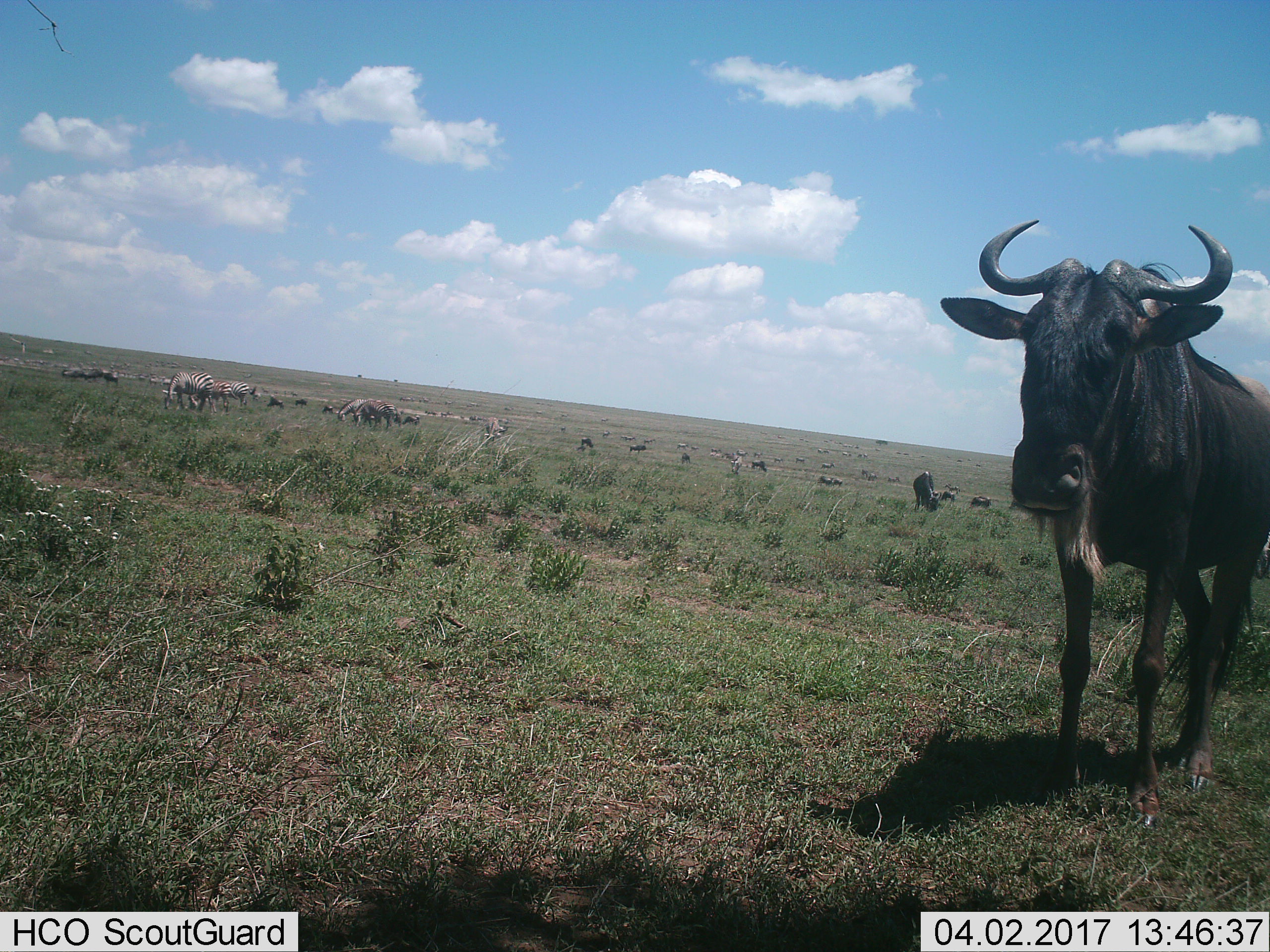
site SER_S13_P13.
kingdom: Animalia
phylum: Chordata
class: Mammalia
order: Artiodactyla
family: Bovidae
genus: Connochaetes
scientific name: Connochaetes taurinus taurinus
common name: blue wildebeest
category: wildebeestblue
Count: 11-50.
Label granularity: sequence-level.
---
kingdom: Animalia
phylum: Chordata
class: Mammalia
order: Perissodactyla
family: Equidae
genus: Equus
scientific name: Equus quagga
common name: plains zebra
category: zebraplains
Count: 7.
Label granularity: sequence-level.